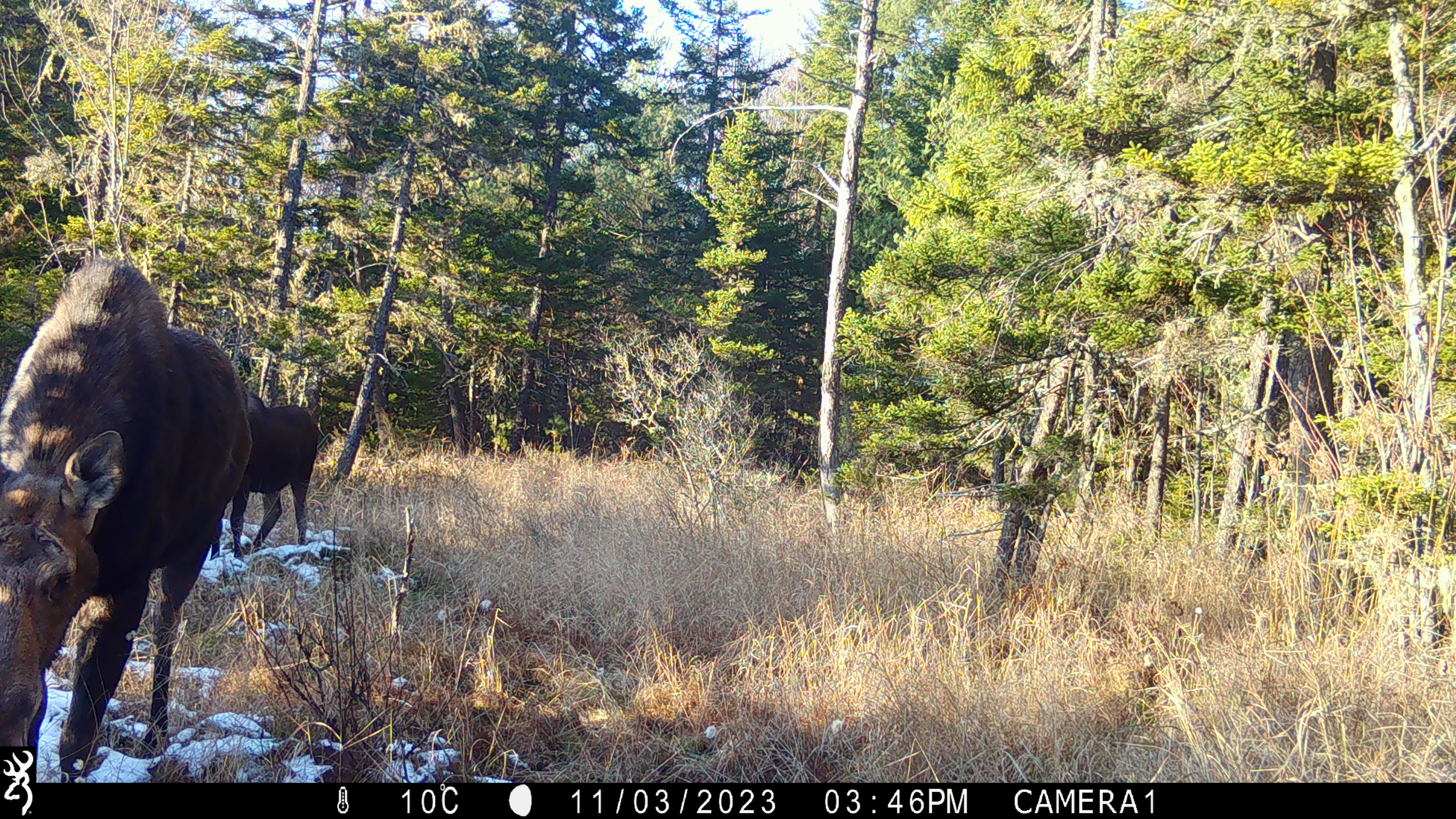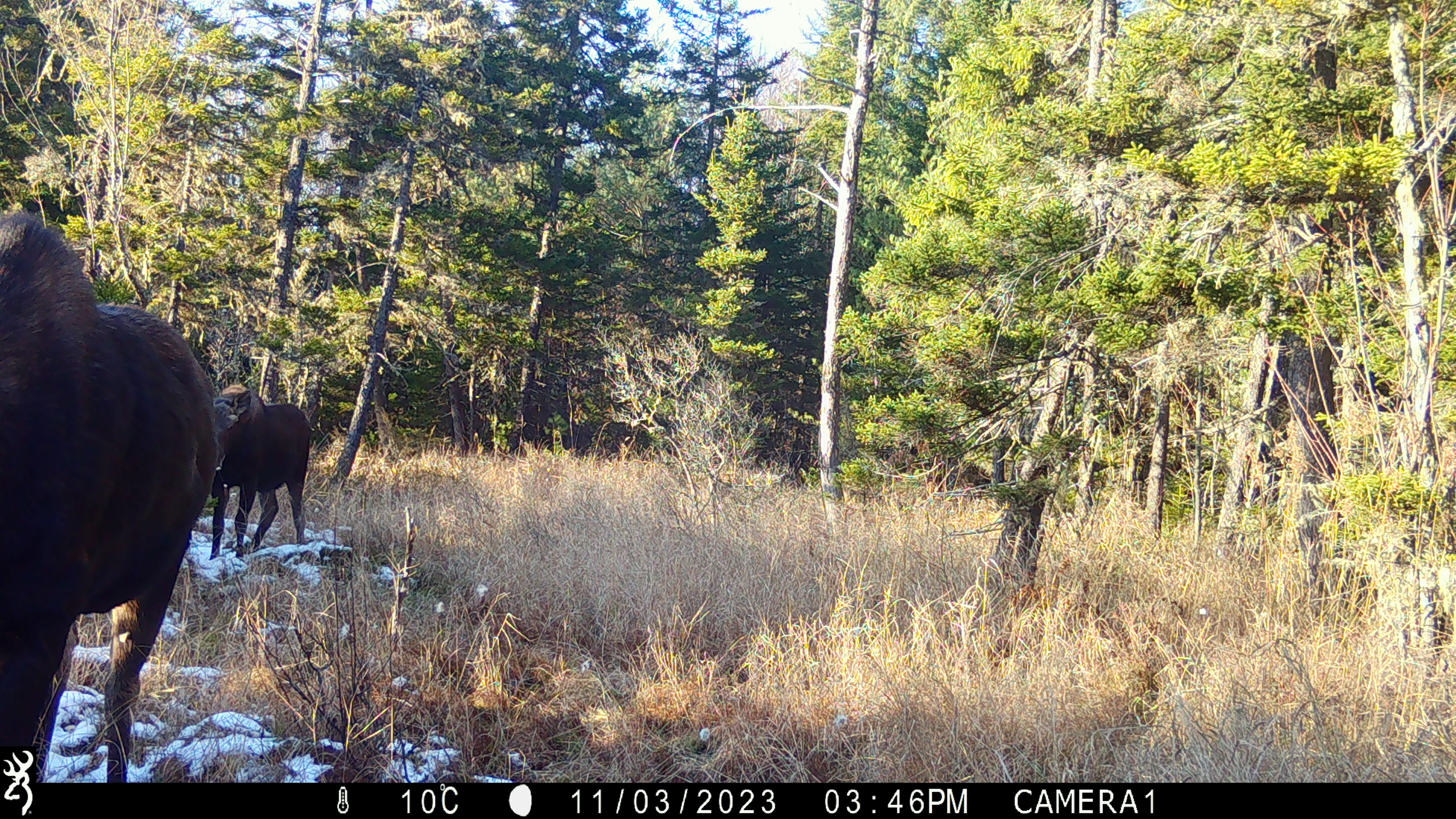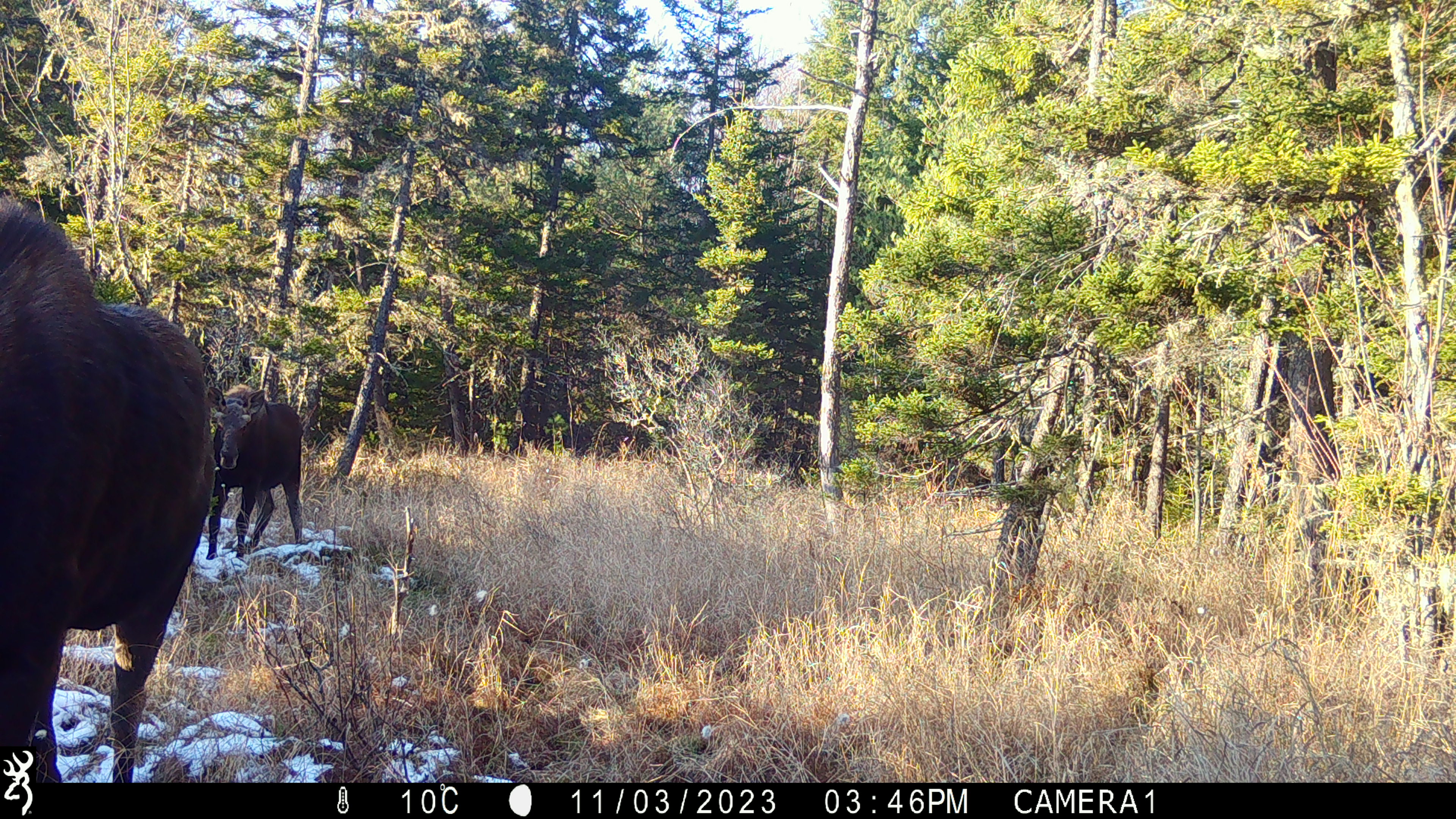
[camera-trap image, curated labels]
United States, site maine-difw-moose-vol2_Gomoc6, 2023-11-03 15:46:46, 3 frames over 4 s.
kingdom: Animalia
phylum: Chordata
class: Mammalia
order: Artiodactyla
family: Cervidae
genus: Alces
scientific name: Alces alces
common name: moose